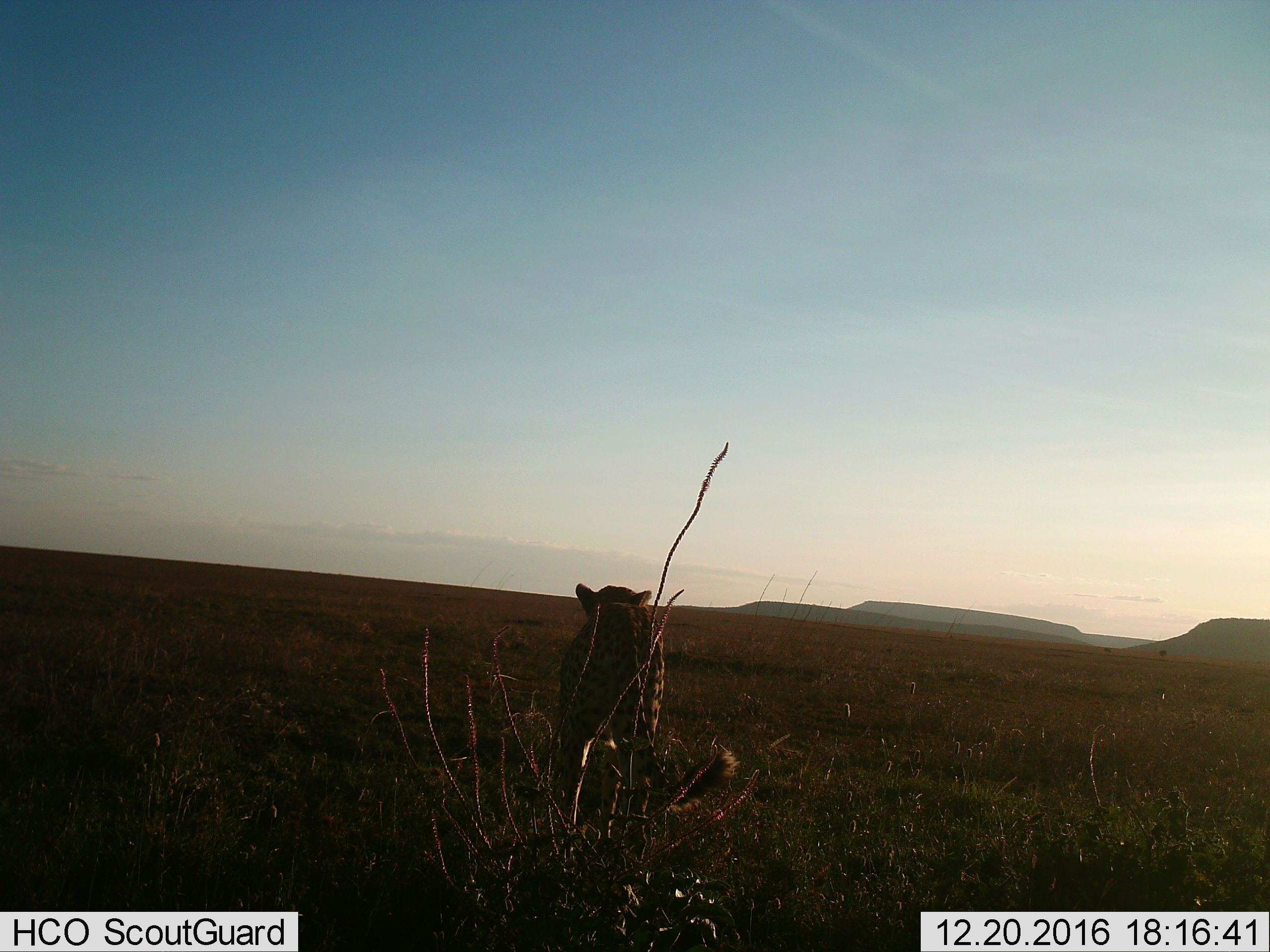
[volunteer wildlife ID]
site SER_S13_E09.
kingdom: Animalia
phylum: Chordata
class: Mammalia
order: Carnivora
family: Felidae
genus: Acinonyx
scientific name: Acinonyx jubatus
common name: cheetah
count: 1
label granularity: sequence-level